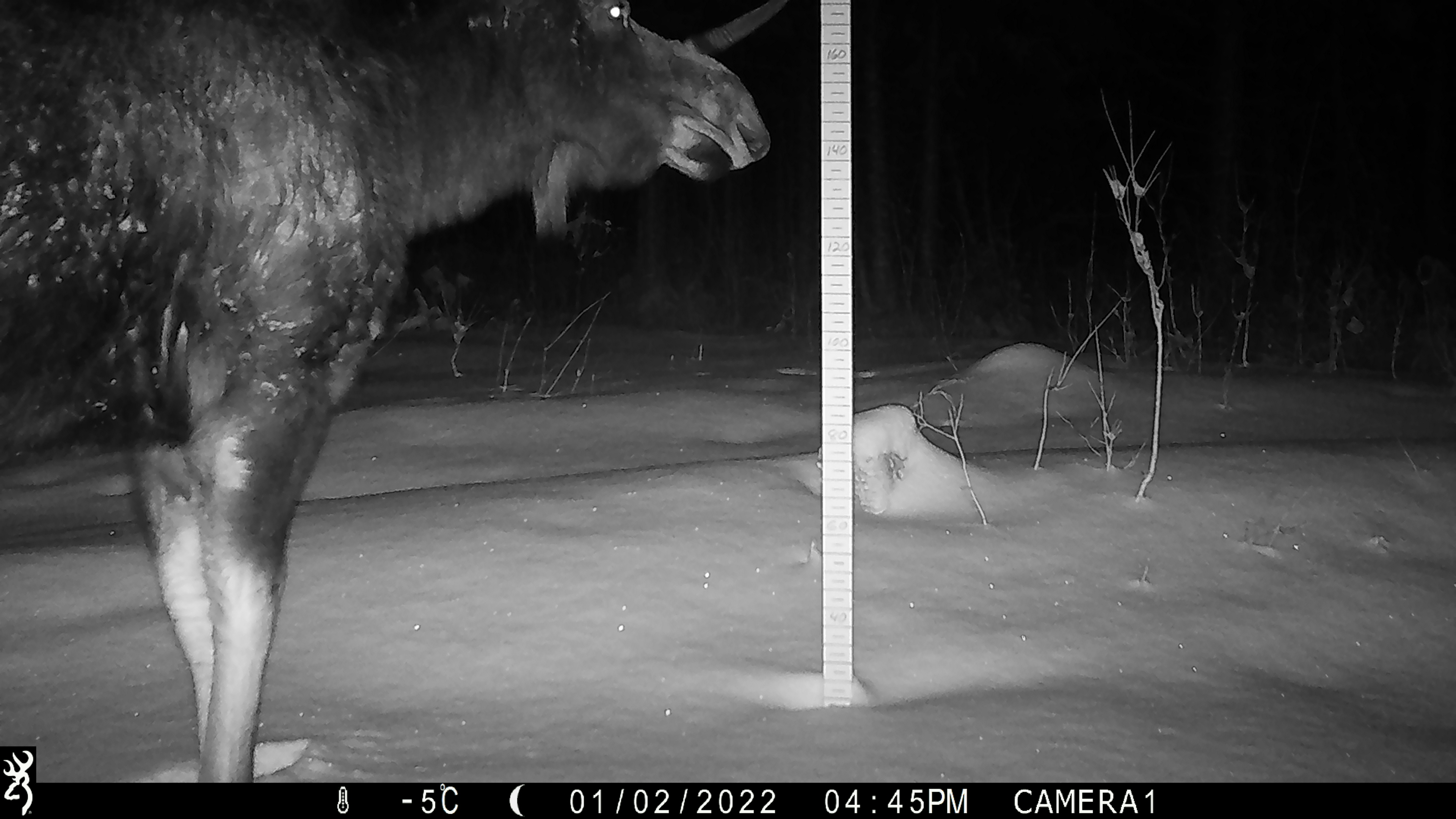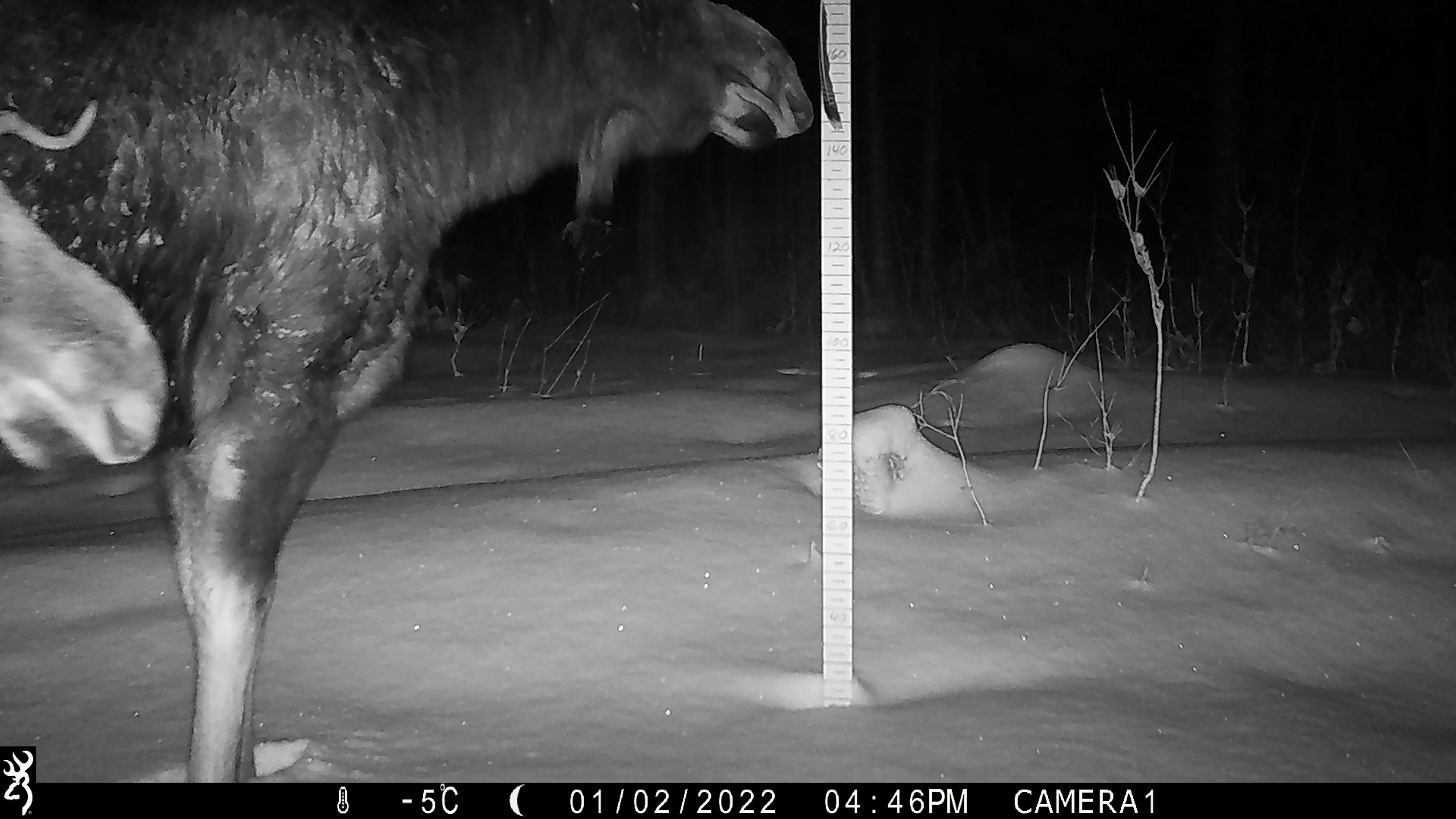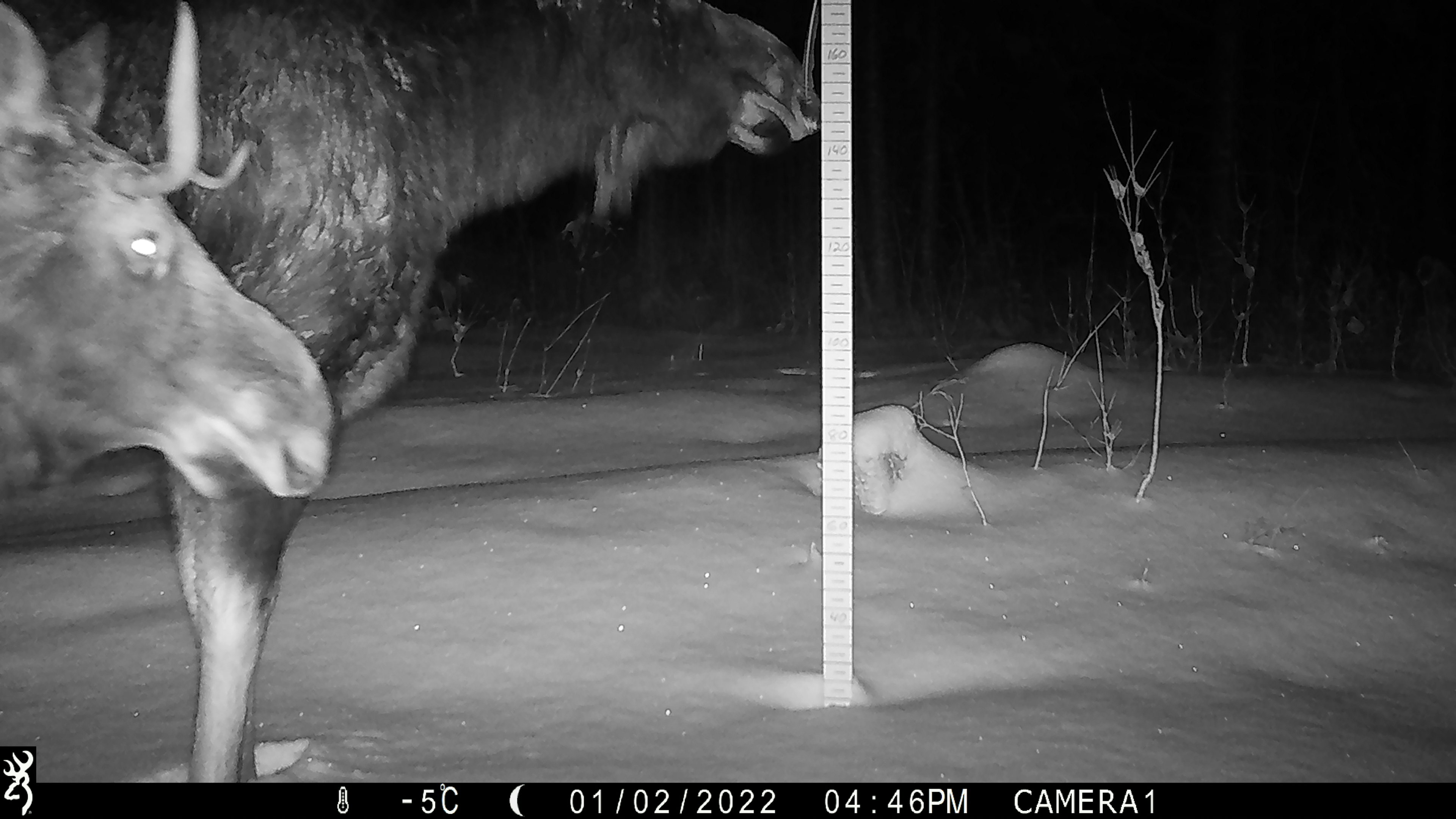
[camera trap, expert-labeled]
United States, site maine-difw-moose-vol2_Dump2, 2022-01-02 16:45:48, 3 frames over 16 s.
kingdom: Animalia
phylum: Chordata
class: Mammalia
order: Artiodactyla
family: Cervidae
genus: Alces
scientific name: Alces alces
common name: moose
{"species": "moose (Alces alces)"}